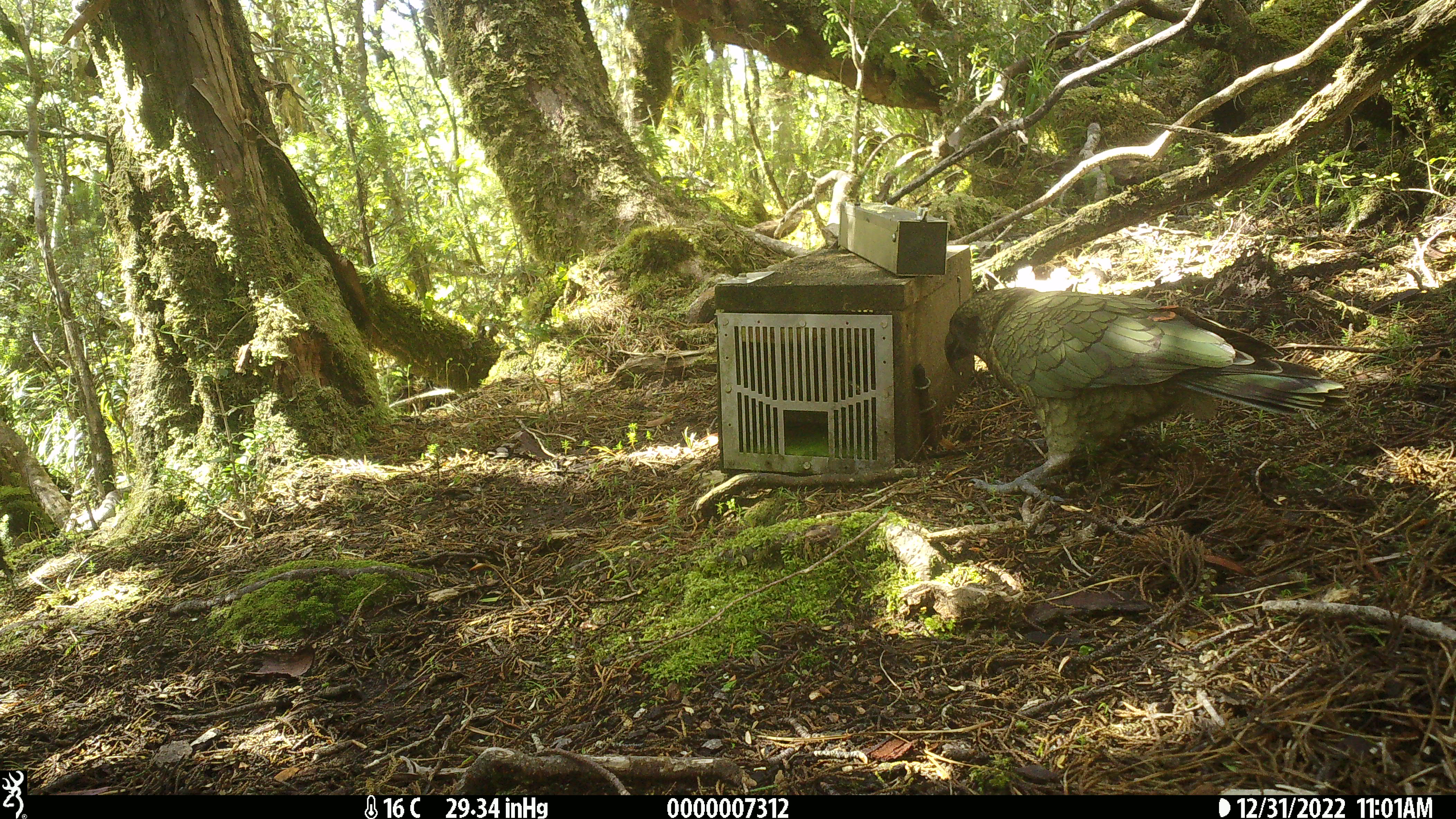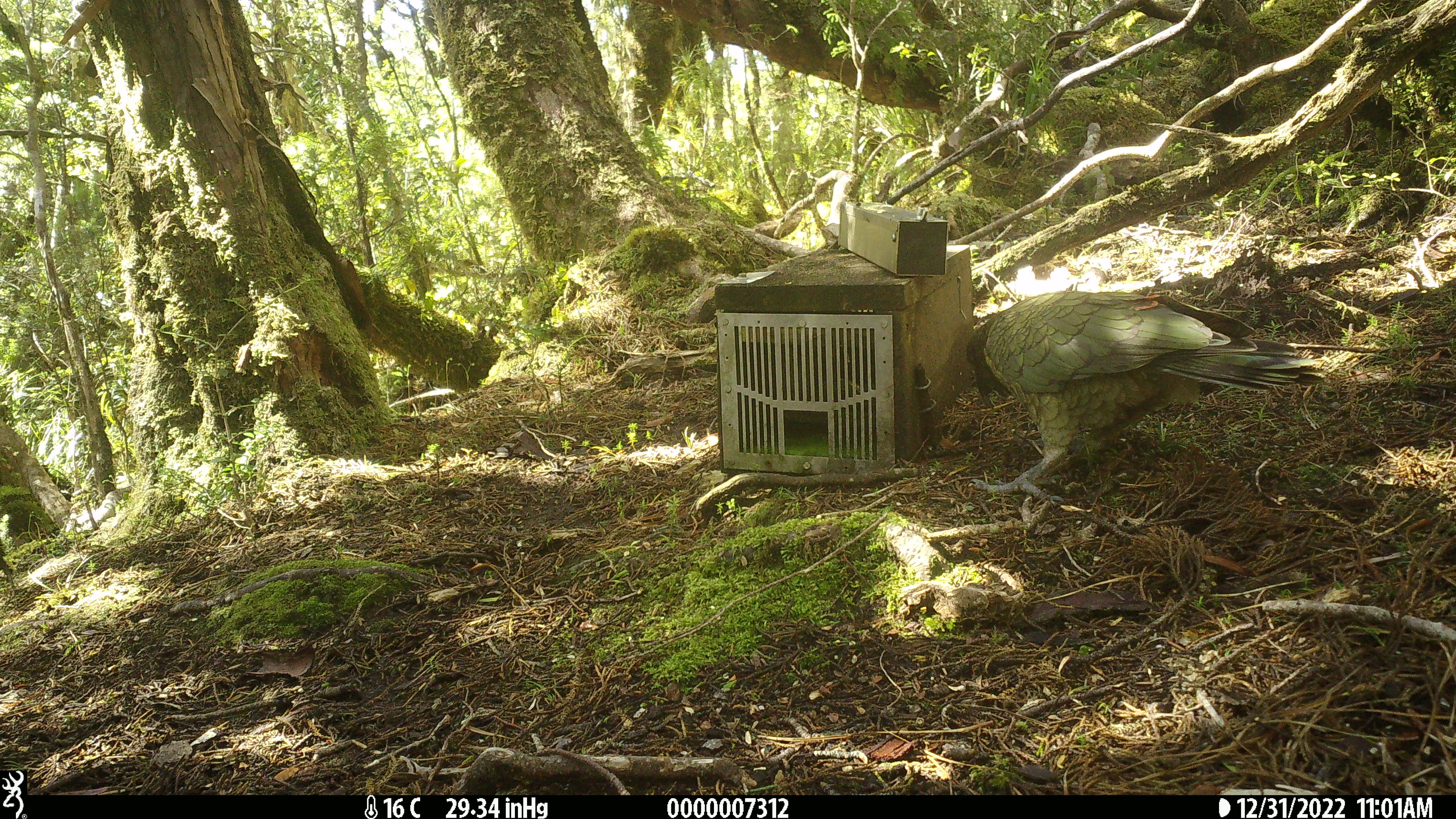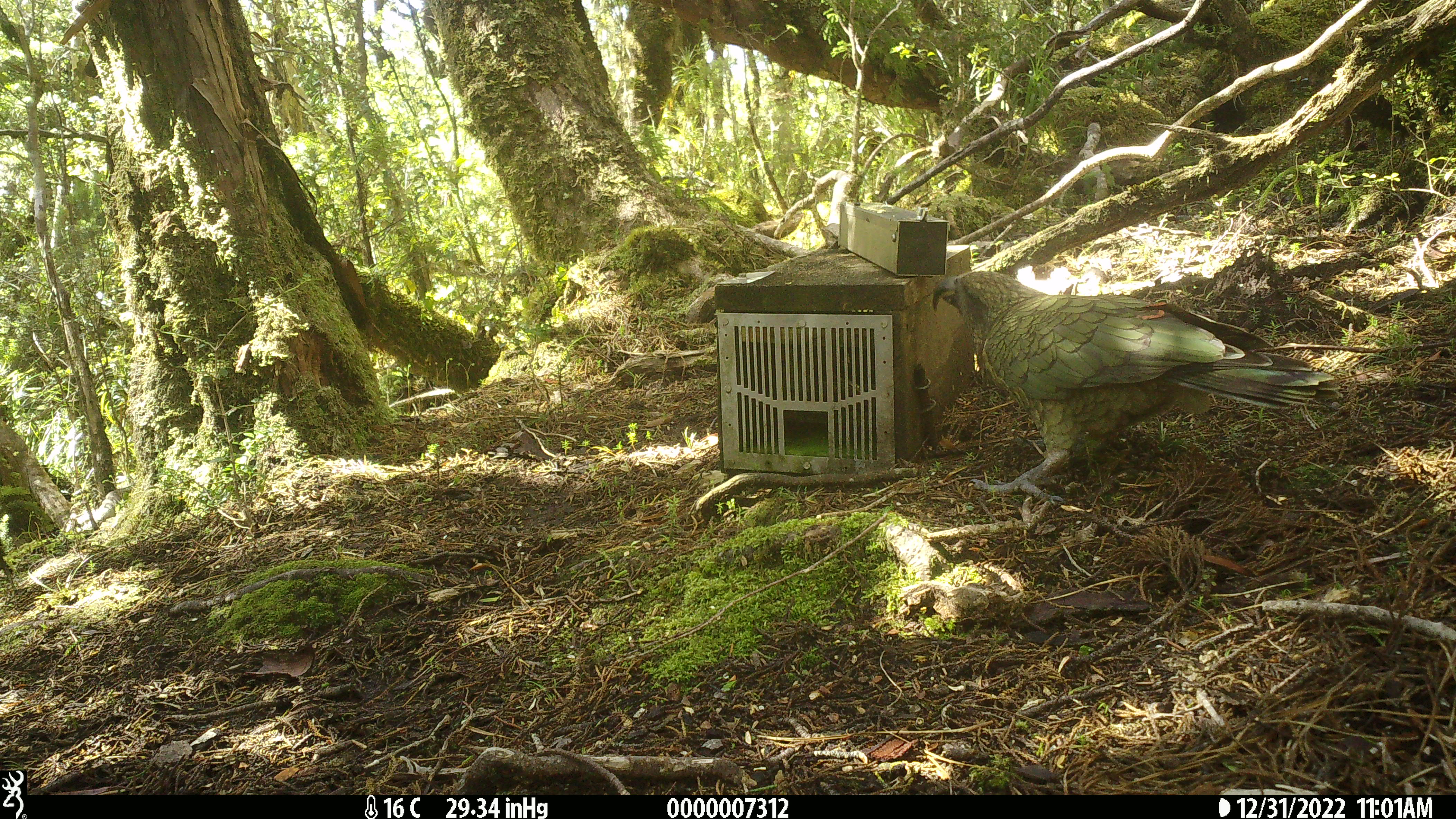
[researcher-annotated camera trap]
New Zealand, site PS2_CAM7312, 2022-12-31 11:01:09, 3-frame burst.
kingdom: Animalia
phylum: Chordata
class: Aves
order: Psittaciformes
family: Strigopidae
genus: Nestor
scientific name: Nestor notabilis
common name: kea